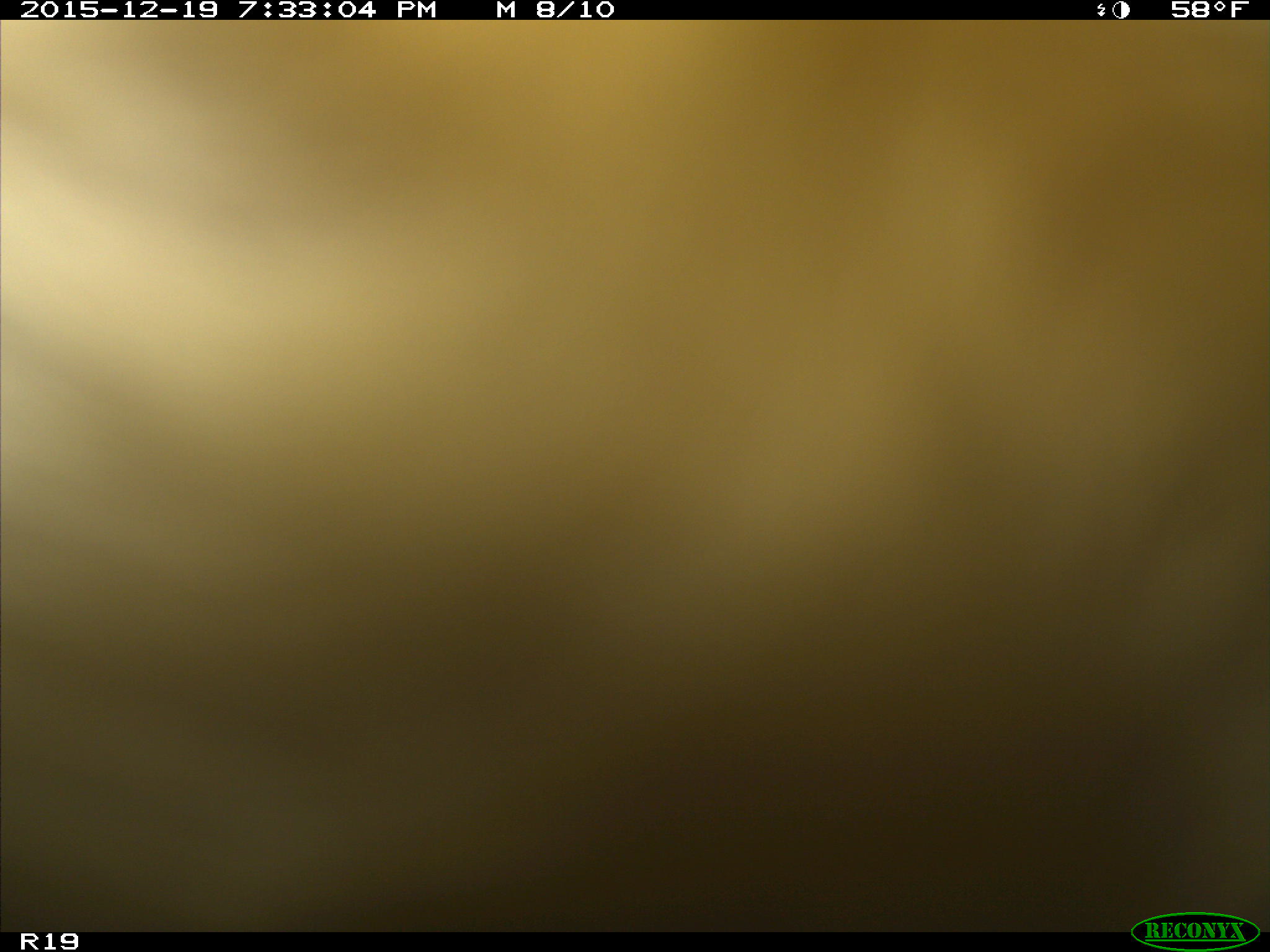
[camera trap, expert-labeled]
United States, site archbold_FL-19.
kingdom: Animalia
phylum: Chordata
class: Mammalia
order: Artiodactyla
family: Bovidae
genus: Bos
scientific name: Bos taurus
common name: domestic cow